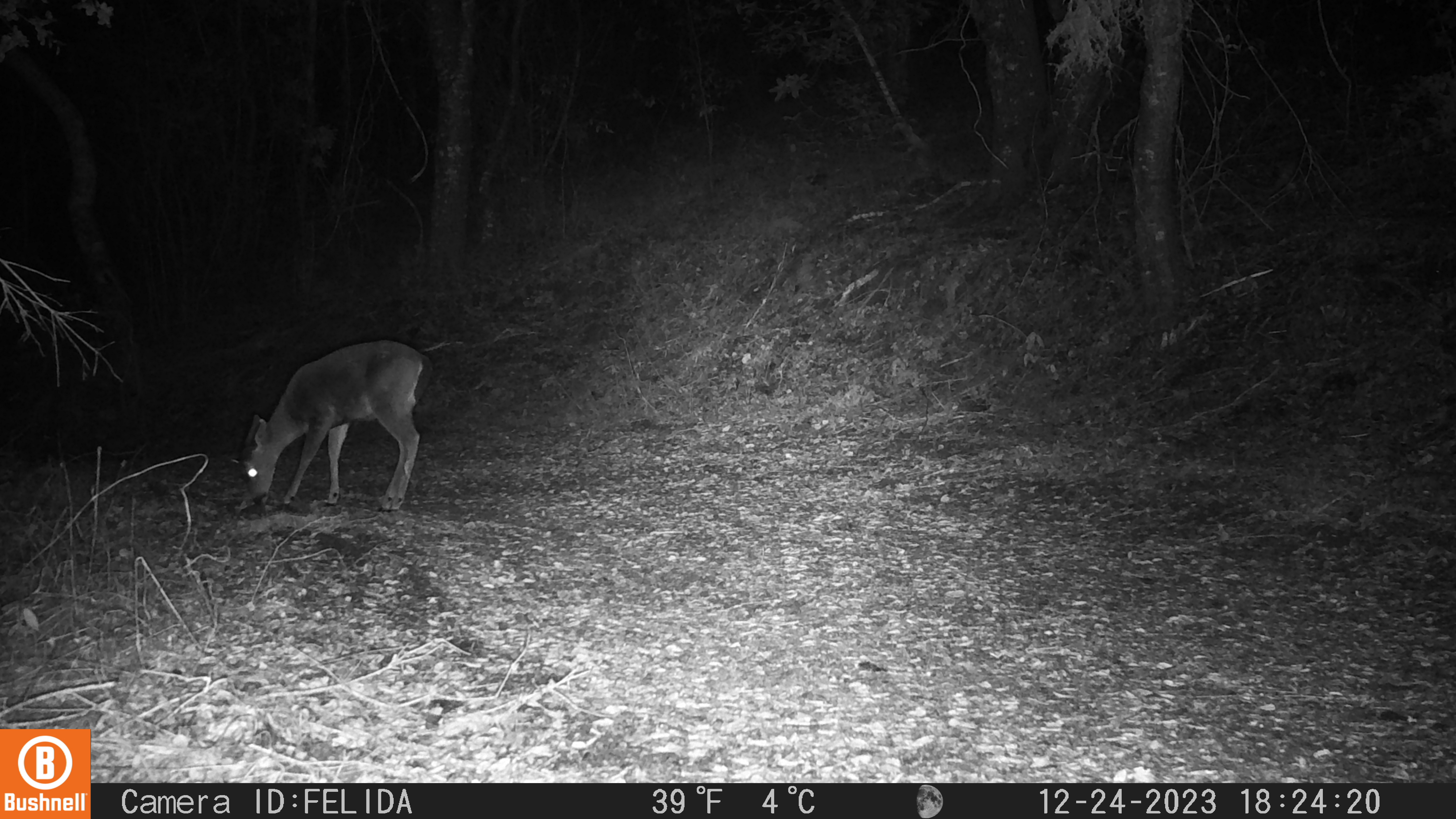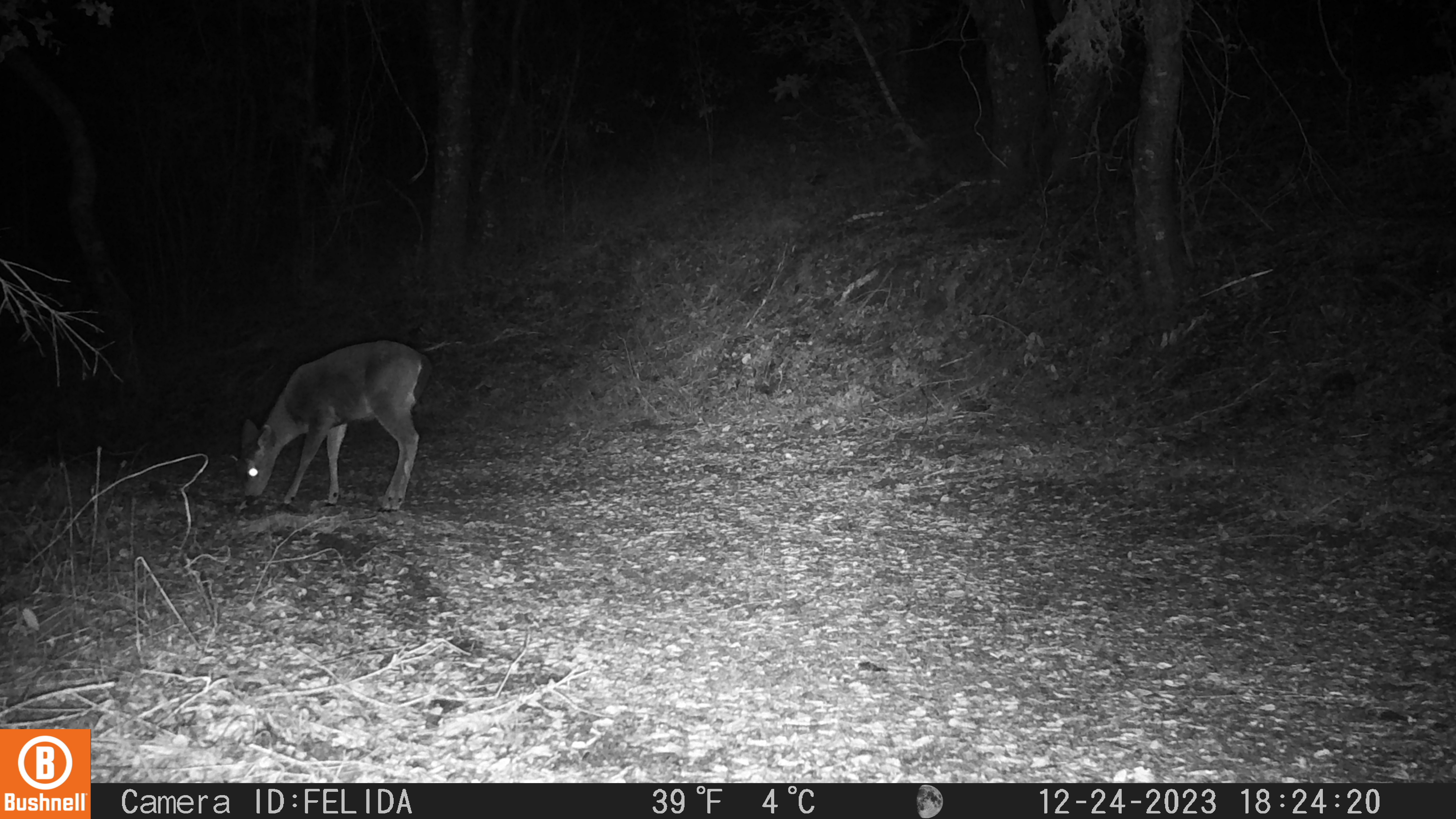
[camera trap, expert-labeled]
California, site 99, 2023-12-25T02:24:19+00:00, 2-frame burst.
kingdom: Animalia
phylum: Chordata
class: Mammalia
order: Artiodactyla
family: Cervidae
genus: Odocoileus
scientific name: Odocoileus hemionus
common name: mule deer